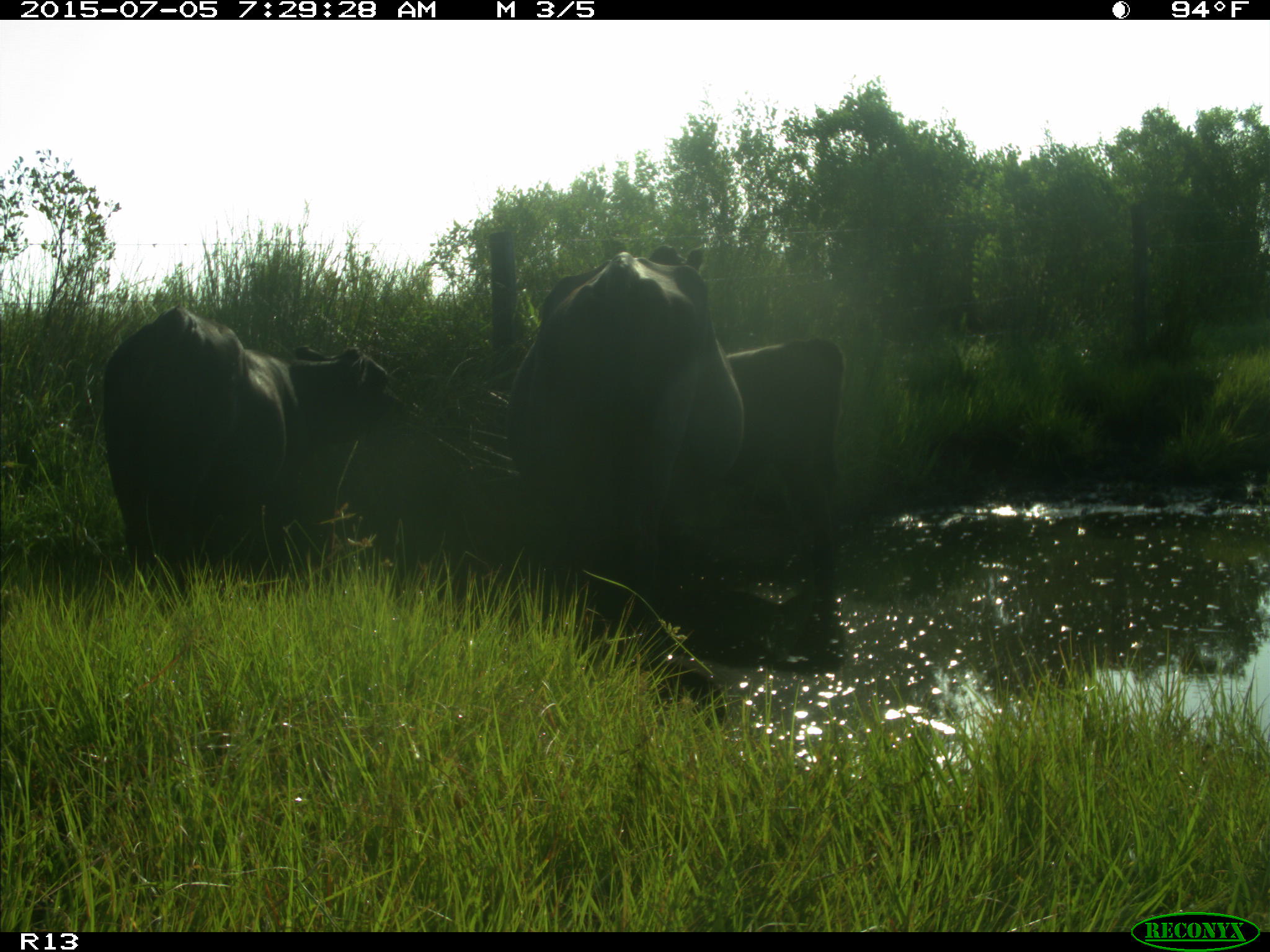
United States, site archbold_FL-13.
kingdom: Animalia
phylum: Chordata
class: Mammalia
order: Artiodactyla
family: Bovidae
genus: Bos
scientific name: Bos taurus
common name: domestic cow